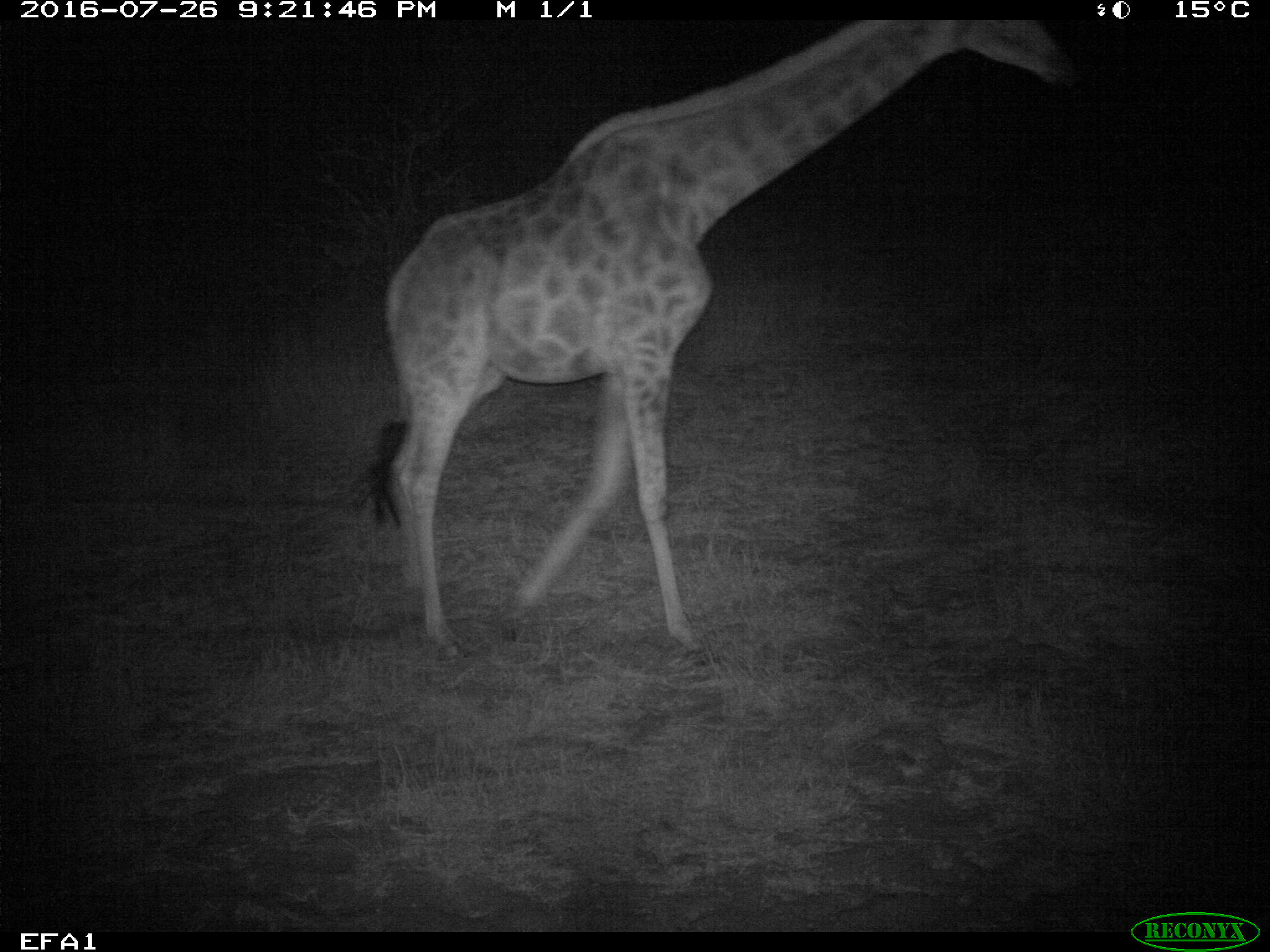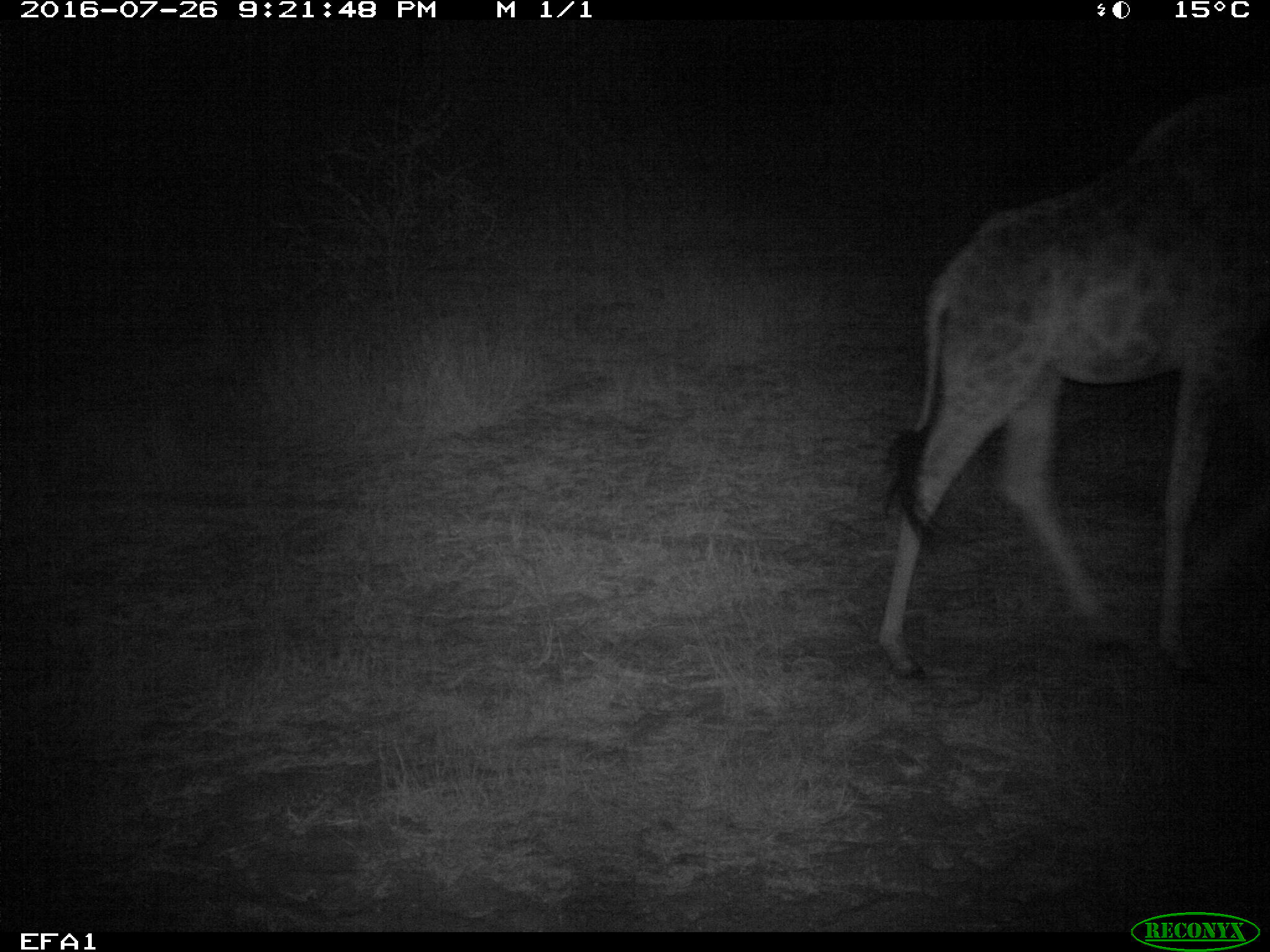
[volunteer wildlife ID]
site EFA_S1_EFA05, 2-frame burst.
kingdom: Animalia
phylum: Chordata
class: Mammalia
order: Artiodactyla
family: Giraffidae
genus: Giraffa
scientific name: Giraffa camelopardalis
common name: giraffe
Giraffe (Giraffa camelopardalis), count 1. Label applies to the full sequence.